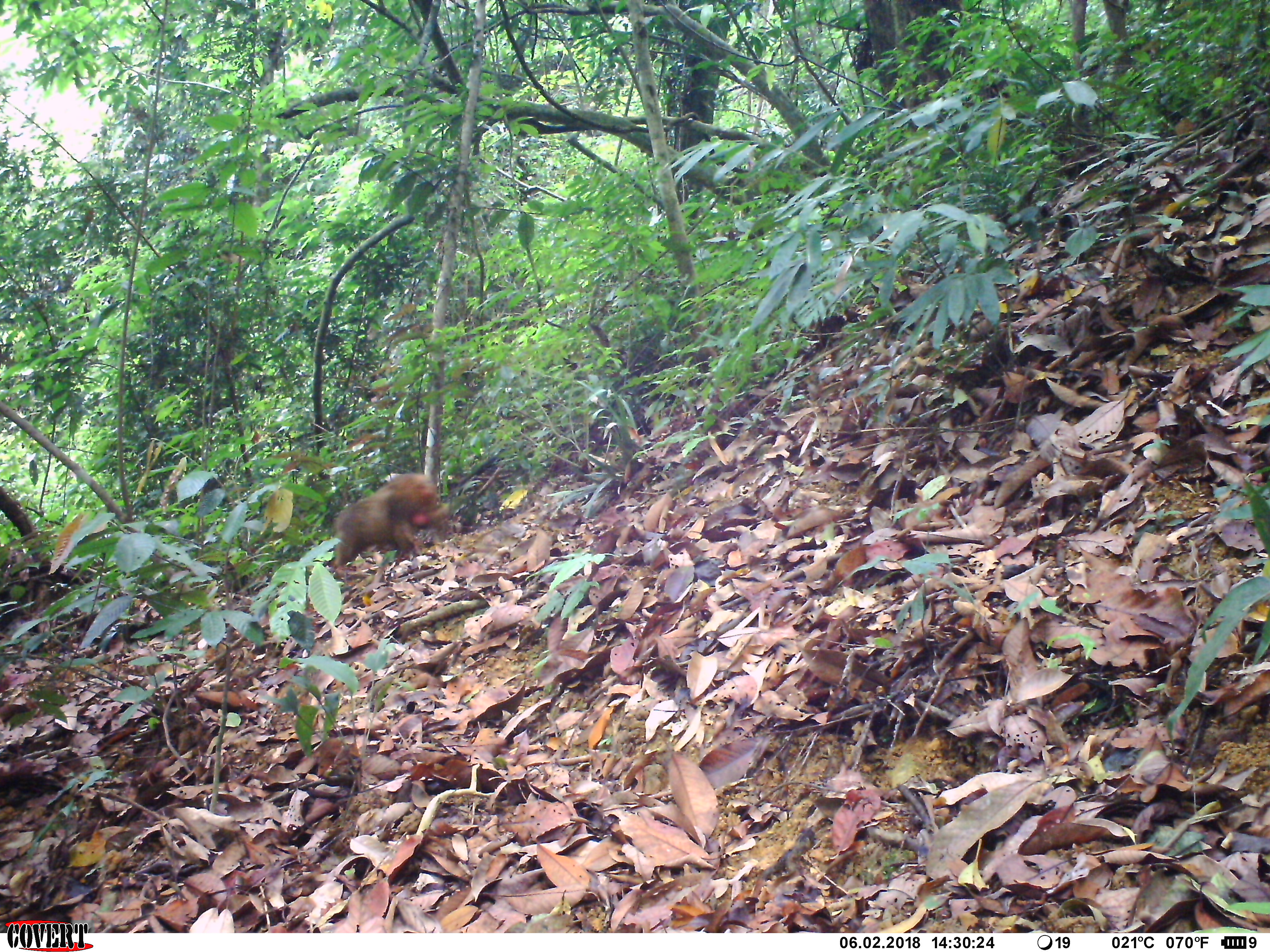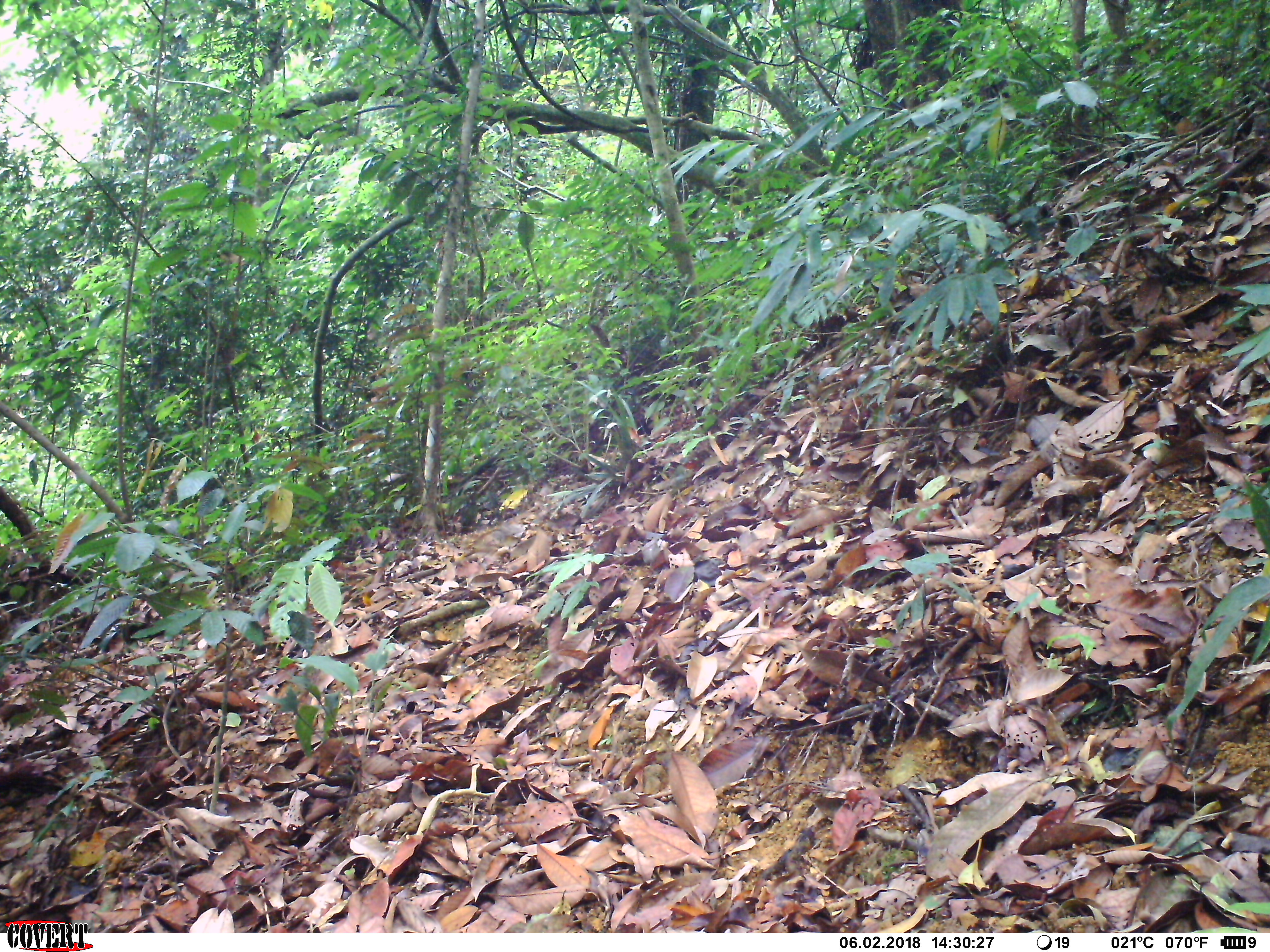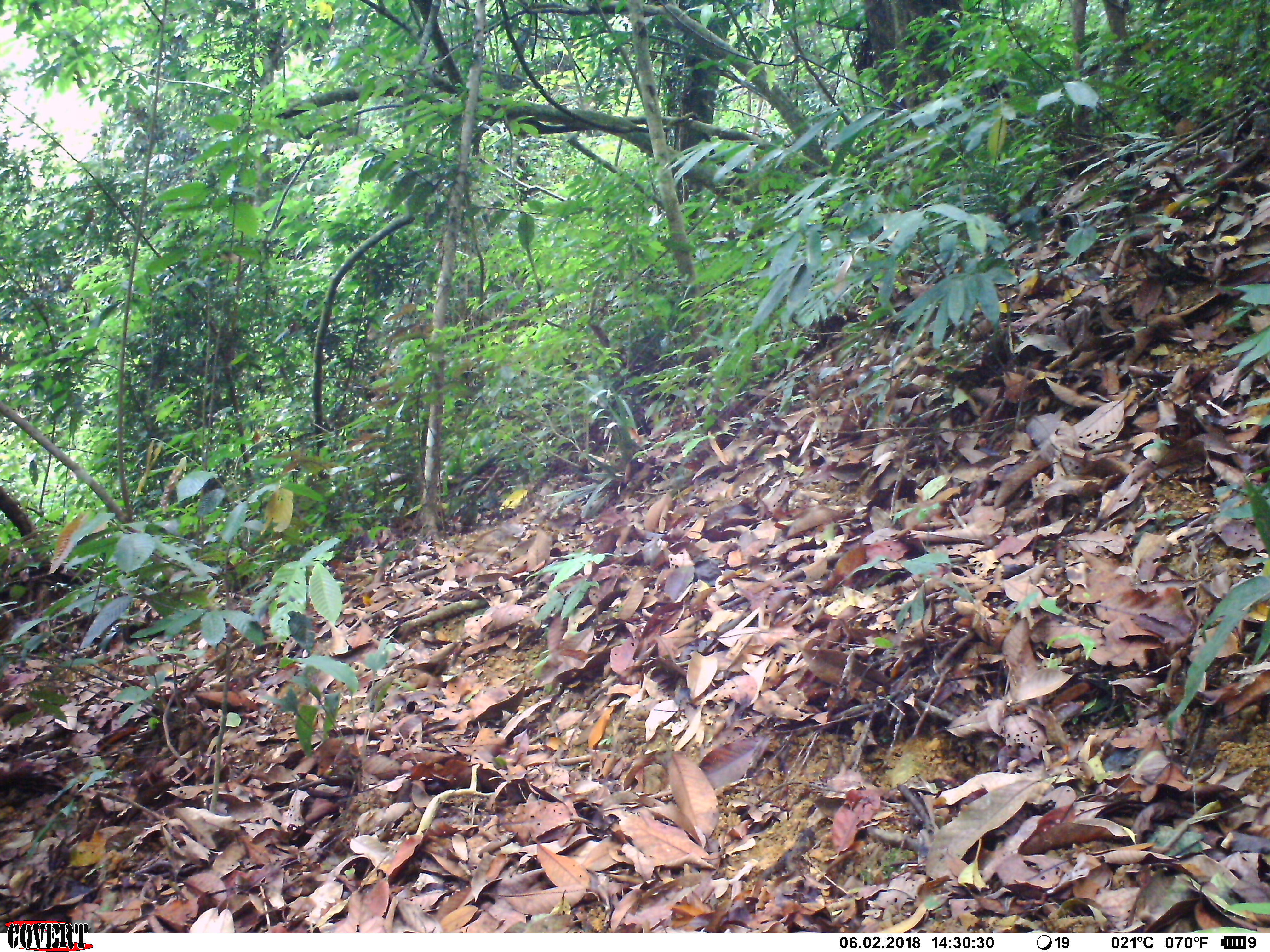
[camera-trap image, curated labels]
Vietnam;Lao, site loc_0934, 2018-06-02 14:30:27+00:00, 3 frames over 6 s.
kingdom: Animalia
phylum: Chordata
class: Mammalia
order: Primates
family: Cercopithecidae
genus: Macaca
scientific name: Macaca arctoides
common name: stump-tailed macaque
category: stump tailed macaque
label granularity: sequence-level